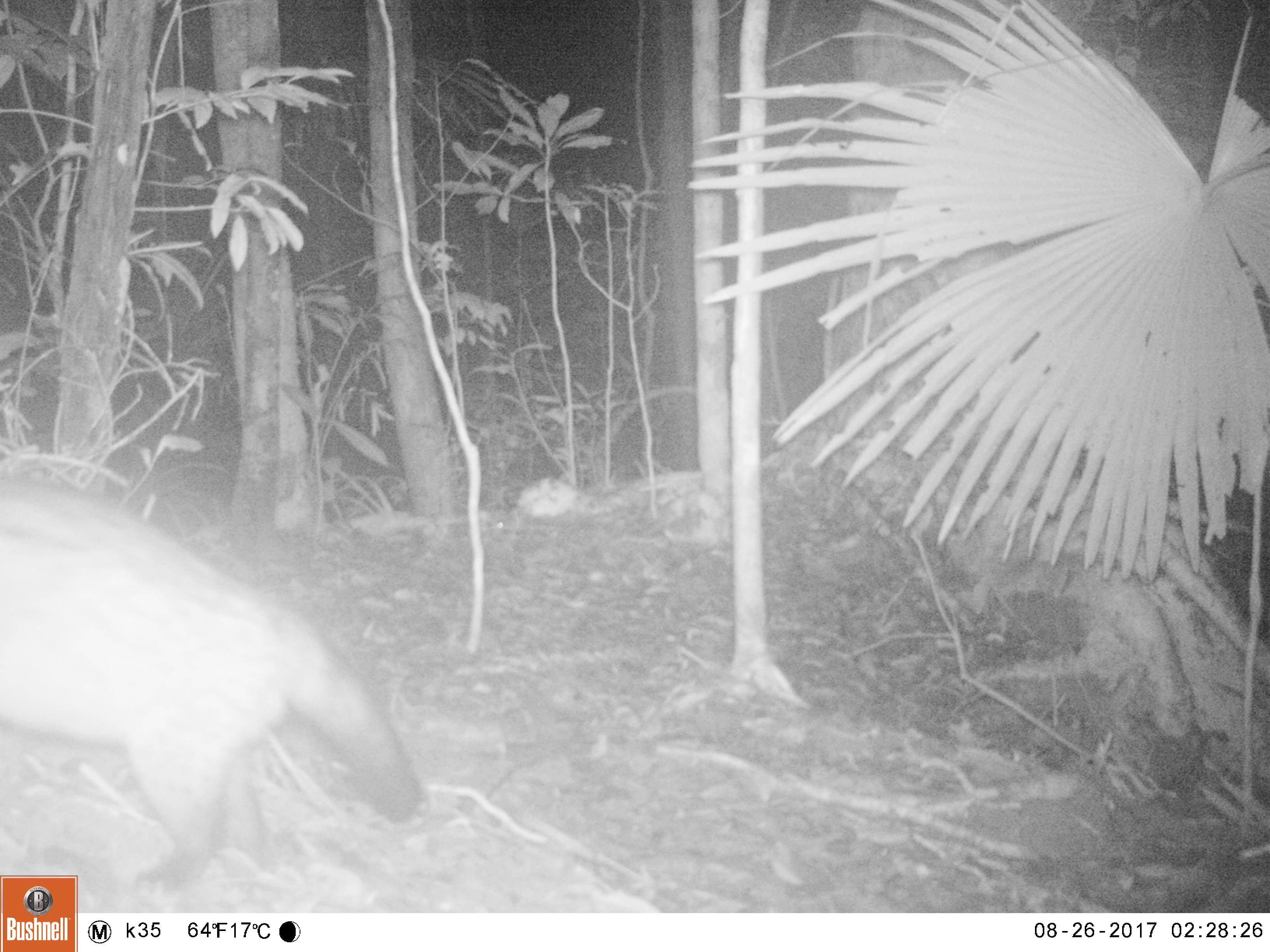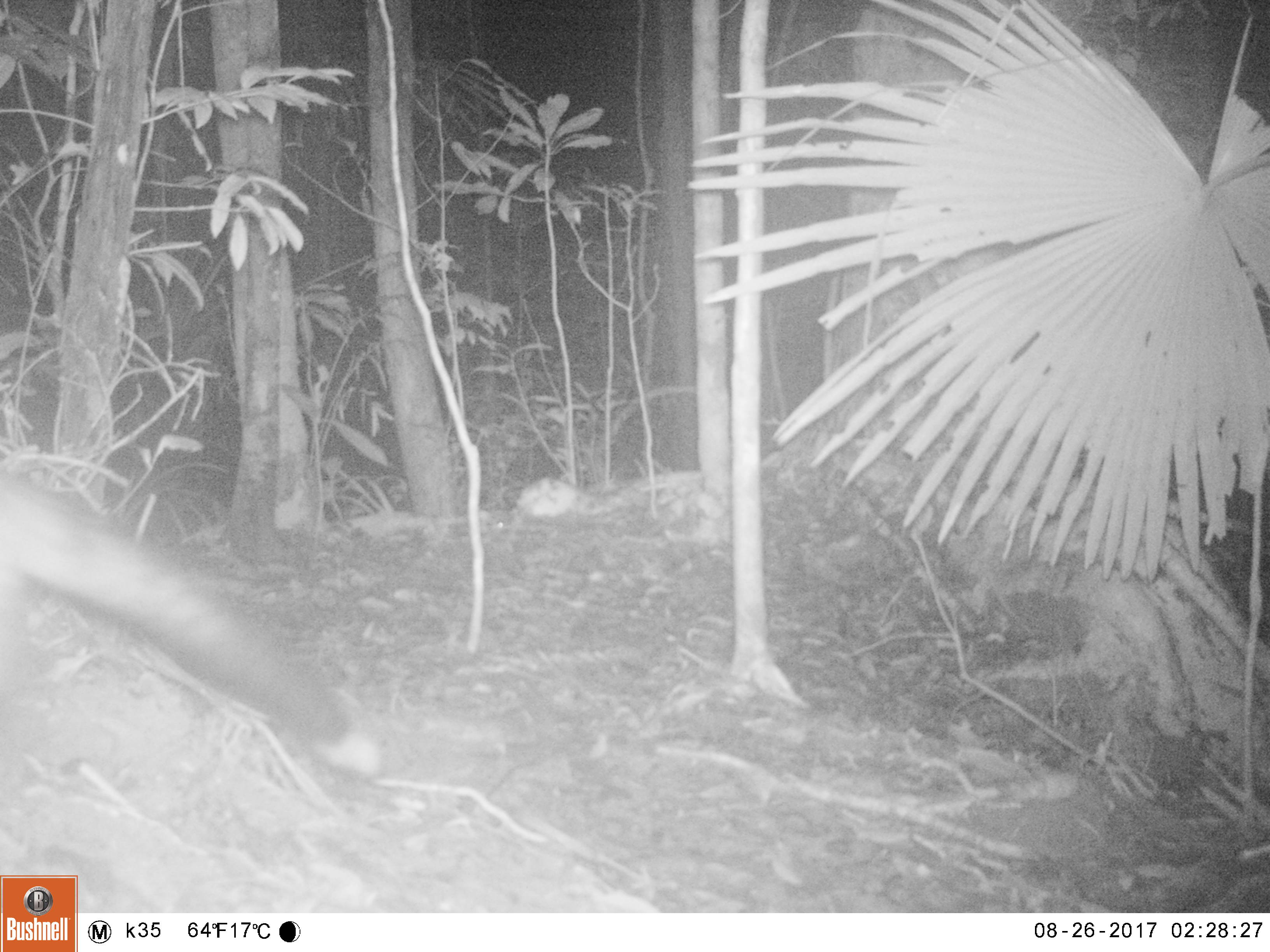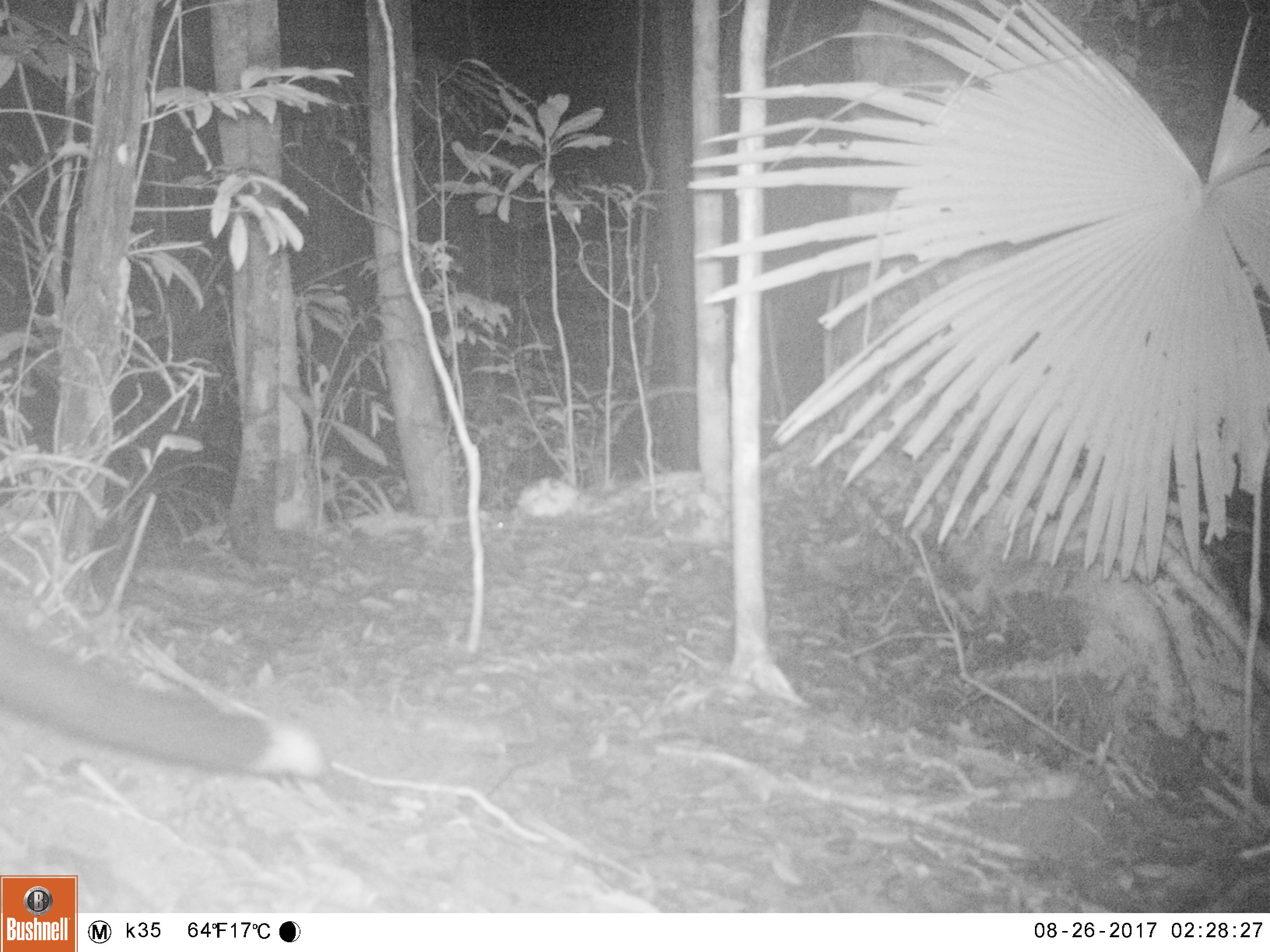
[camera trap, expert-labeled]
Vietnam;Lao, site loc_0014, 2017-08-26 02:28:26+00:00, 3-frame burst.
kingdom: Animalia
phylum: Chordata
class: Mammalia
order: Carnivora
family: Viverridae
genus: Paradoxurus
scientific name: Paradoxurus hermaphroditus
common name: common palm civet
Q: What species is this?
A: Common palm civet (Paradoxurus hermaphroditus).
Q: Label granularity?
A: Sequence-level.